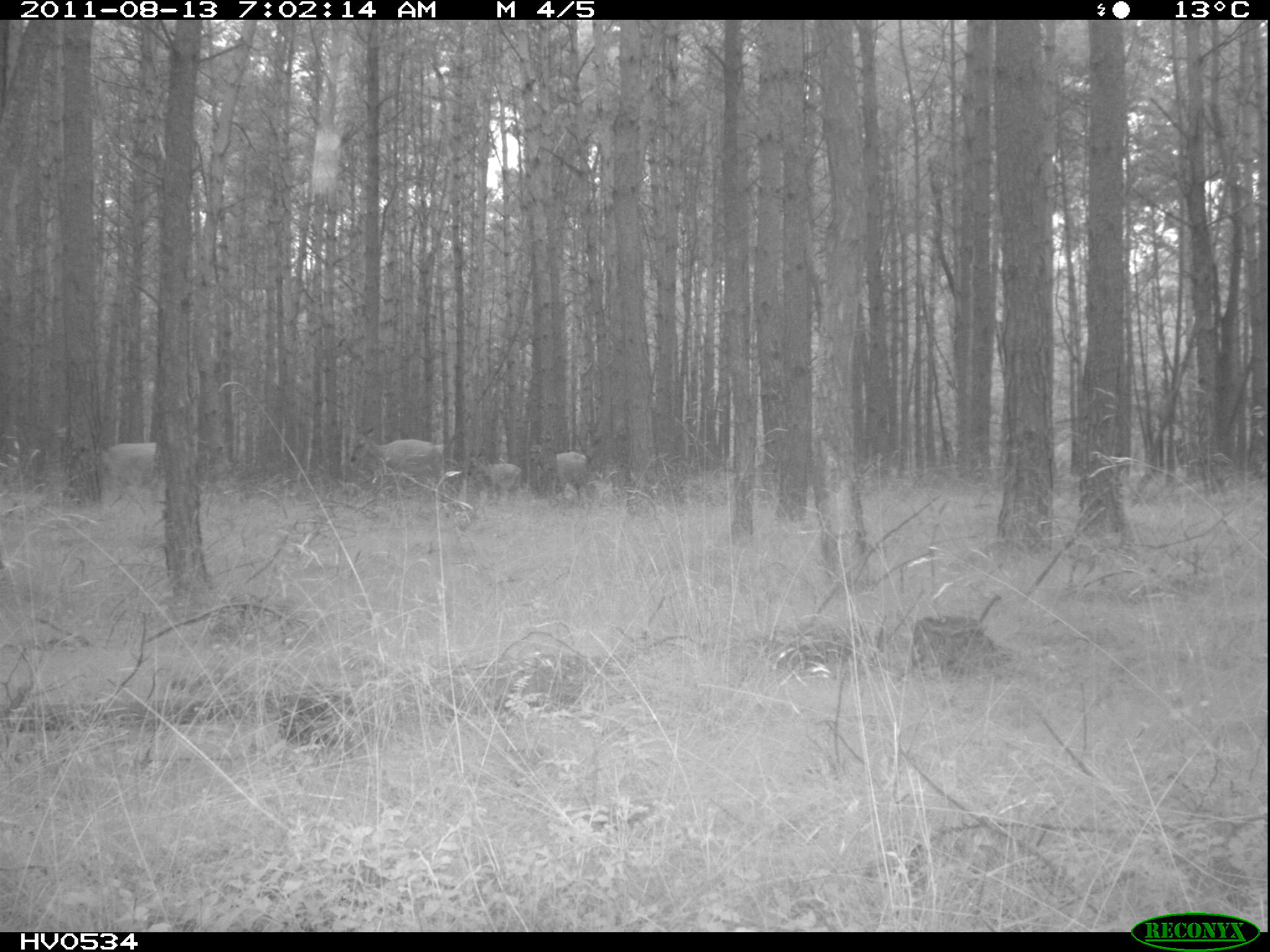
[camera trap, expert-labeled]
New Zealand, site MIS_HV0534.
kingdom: Animalia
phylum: Chordata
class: Mammalia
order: Artiodactyla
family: Cervidae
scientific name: Cervidae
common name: deer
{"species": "deer (Cervidae)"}